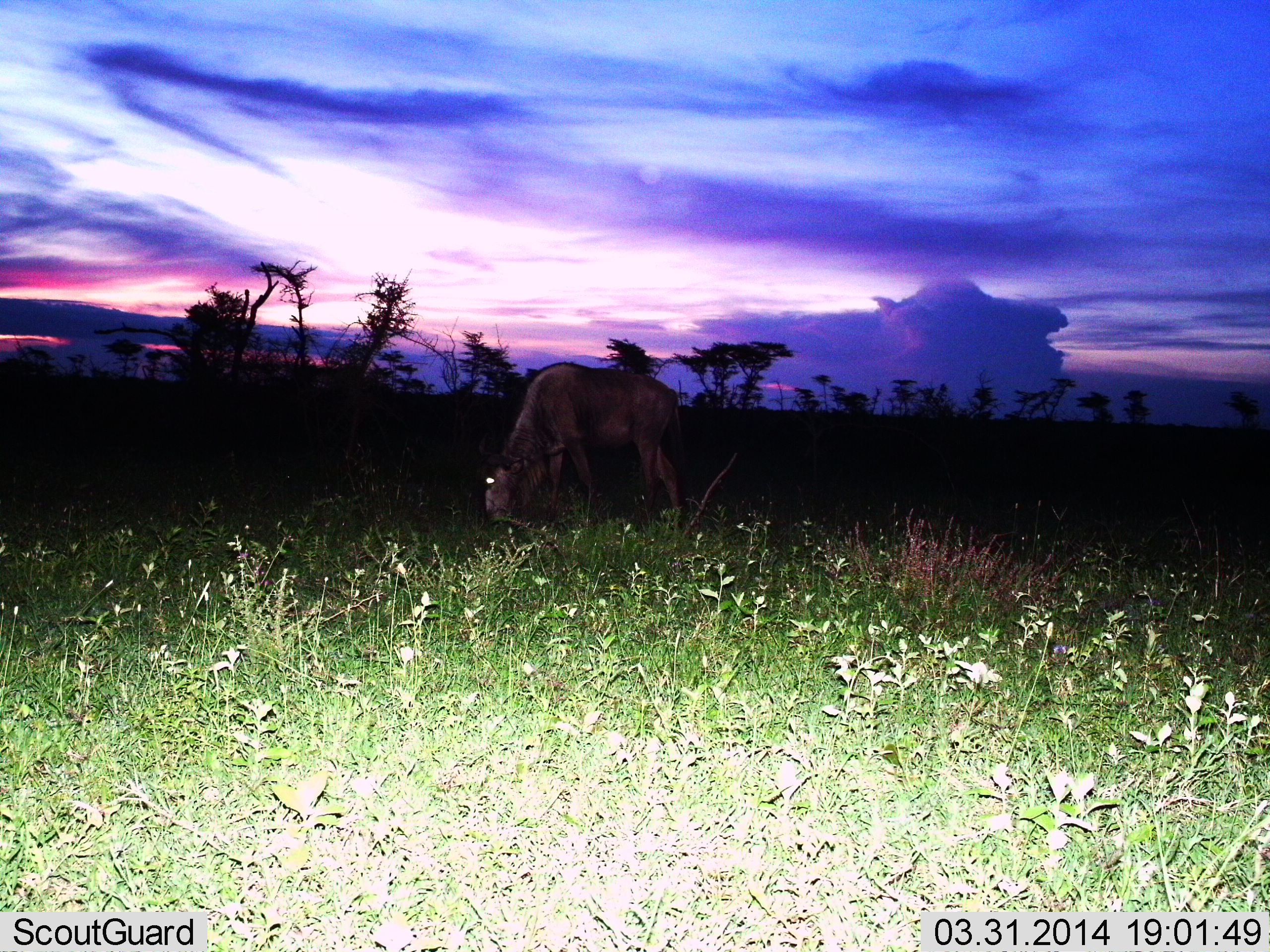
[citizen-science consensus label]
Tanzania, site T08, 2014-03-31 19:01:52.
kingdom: Animalia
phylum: Chordata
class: Mammalia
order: Artiodactyla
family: Bovidae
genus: Connochaetes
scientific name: Connochaetes taurinus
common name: blue wildebeest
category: wildebeest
Wildebeest (blue wildebeest) (Connochaetes taurinus), count 1. Behavior (volunteer vote fractions): standing 20%, resting 0%, moving 0%, interacting 0%. Young present (vote fraction): 0%. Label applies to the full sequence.